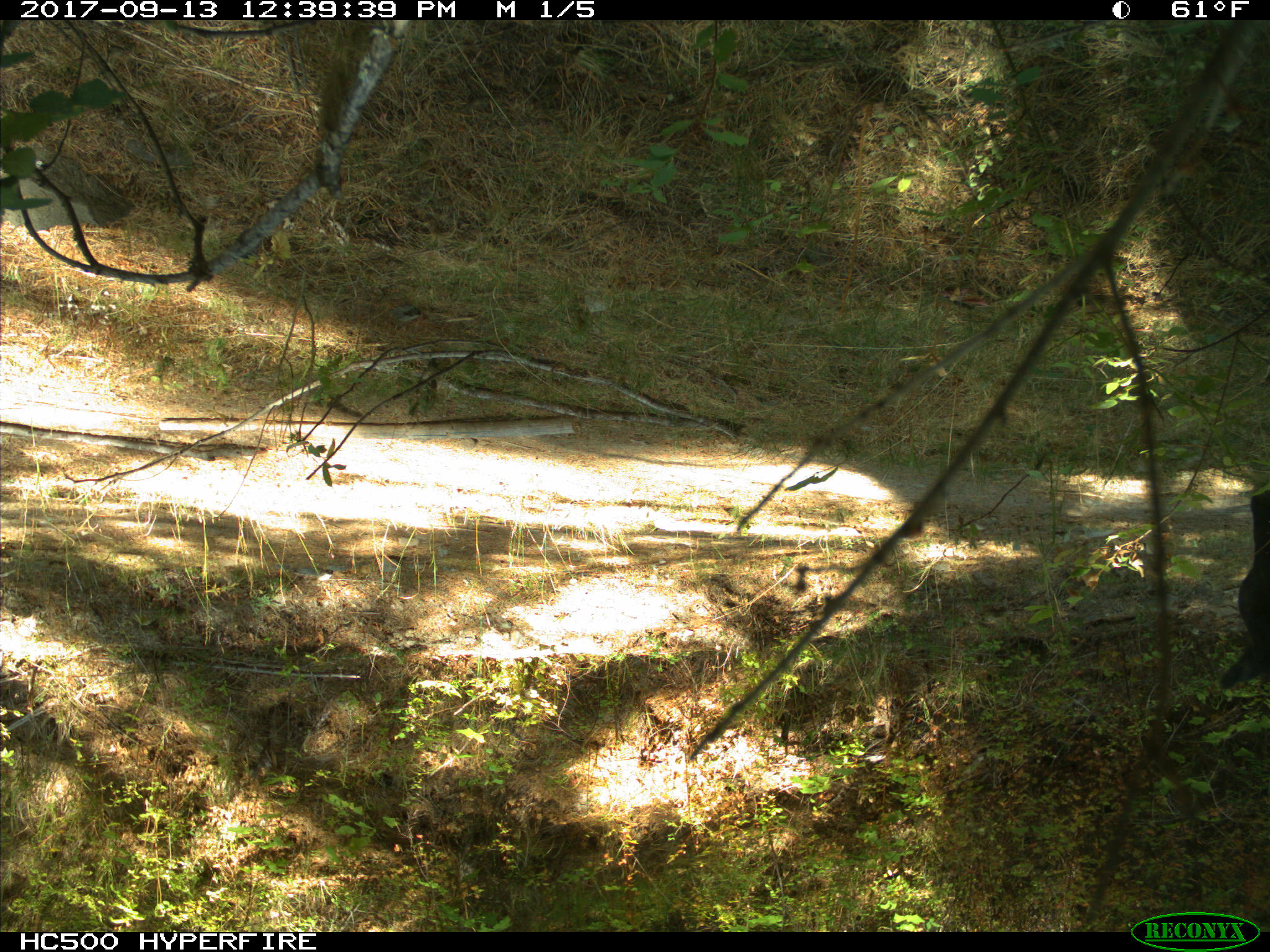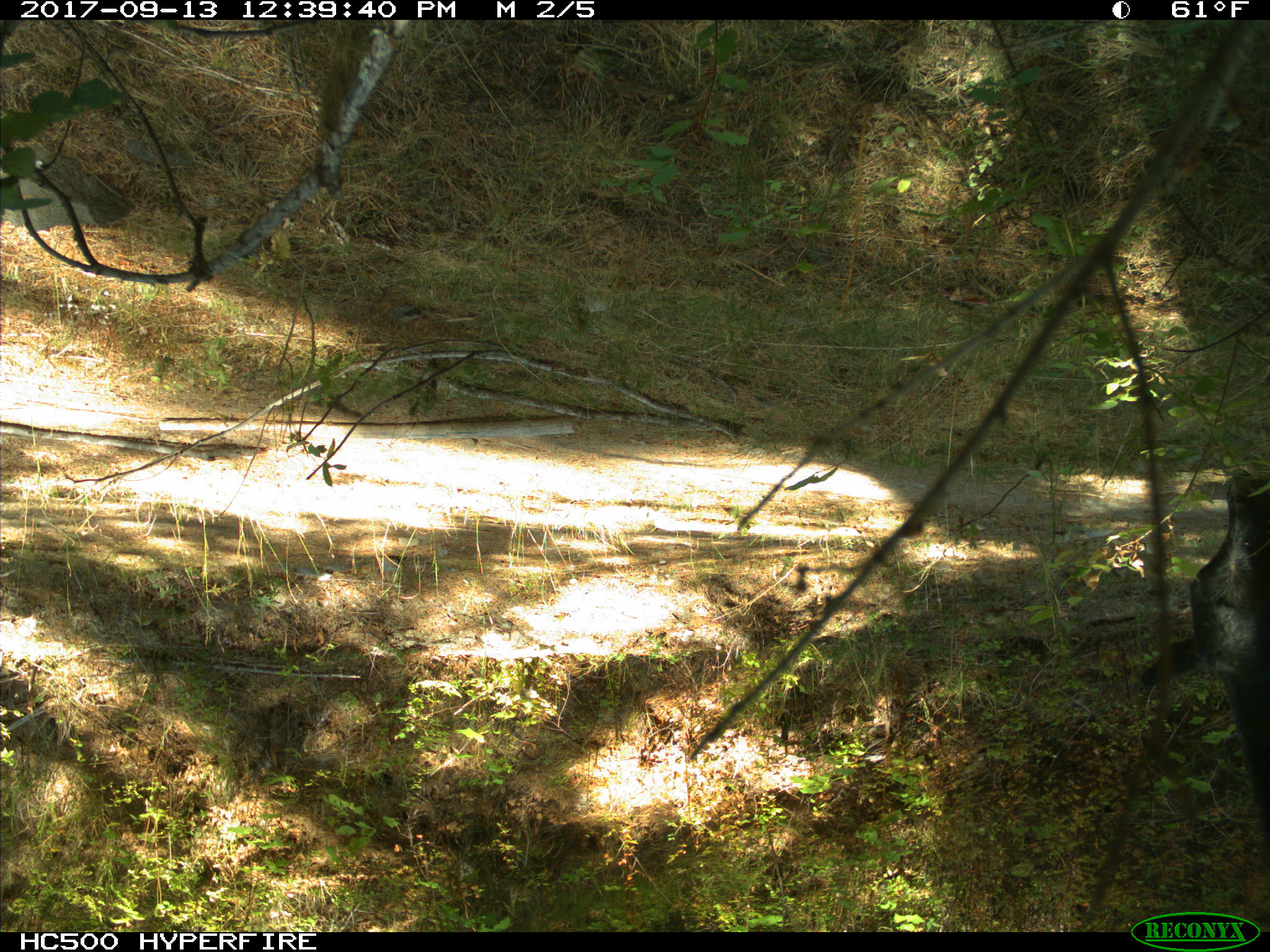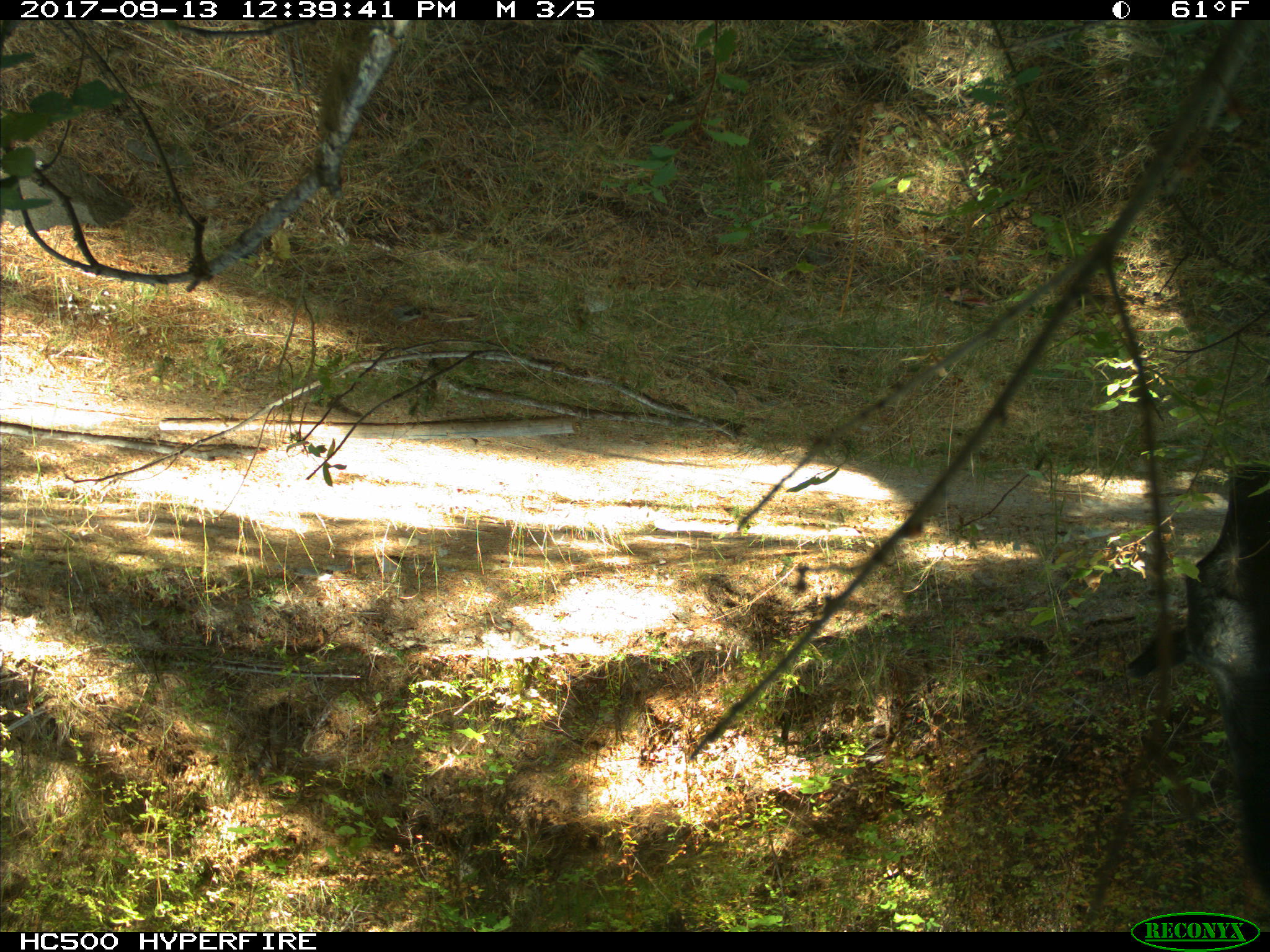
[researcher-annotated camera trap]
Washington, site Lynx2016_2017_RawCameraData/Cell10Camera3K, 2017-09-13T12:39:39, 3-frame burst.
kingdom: Animalia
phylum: Chordata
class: Mammalia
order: Artiodactyla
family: Bovidae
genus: Bos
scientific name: Bos taurus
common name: domestic cattle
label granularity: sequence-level